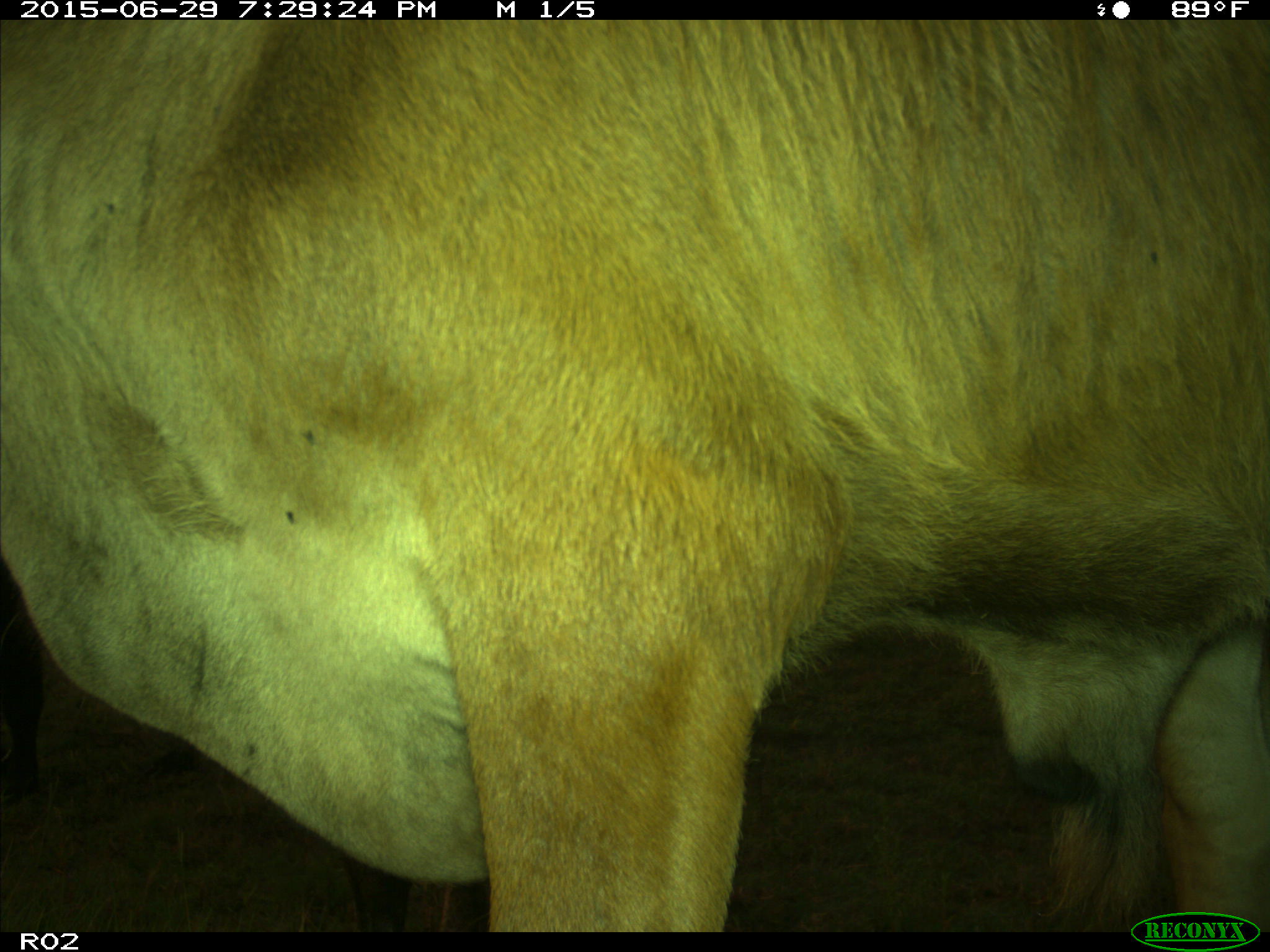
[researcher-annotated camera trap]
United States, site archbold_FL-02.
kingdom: Animalia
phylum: Chordata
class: Mammalia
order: Artiodactyla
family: Bovidae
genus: Bos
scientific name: Bos taurus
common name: domestic cow